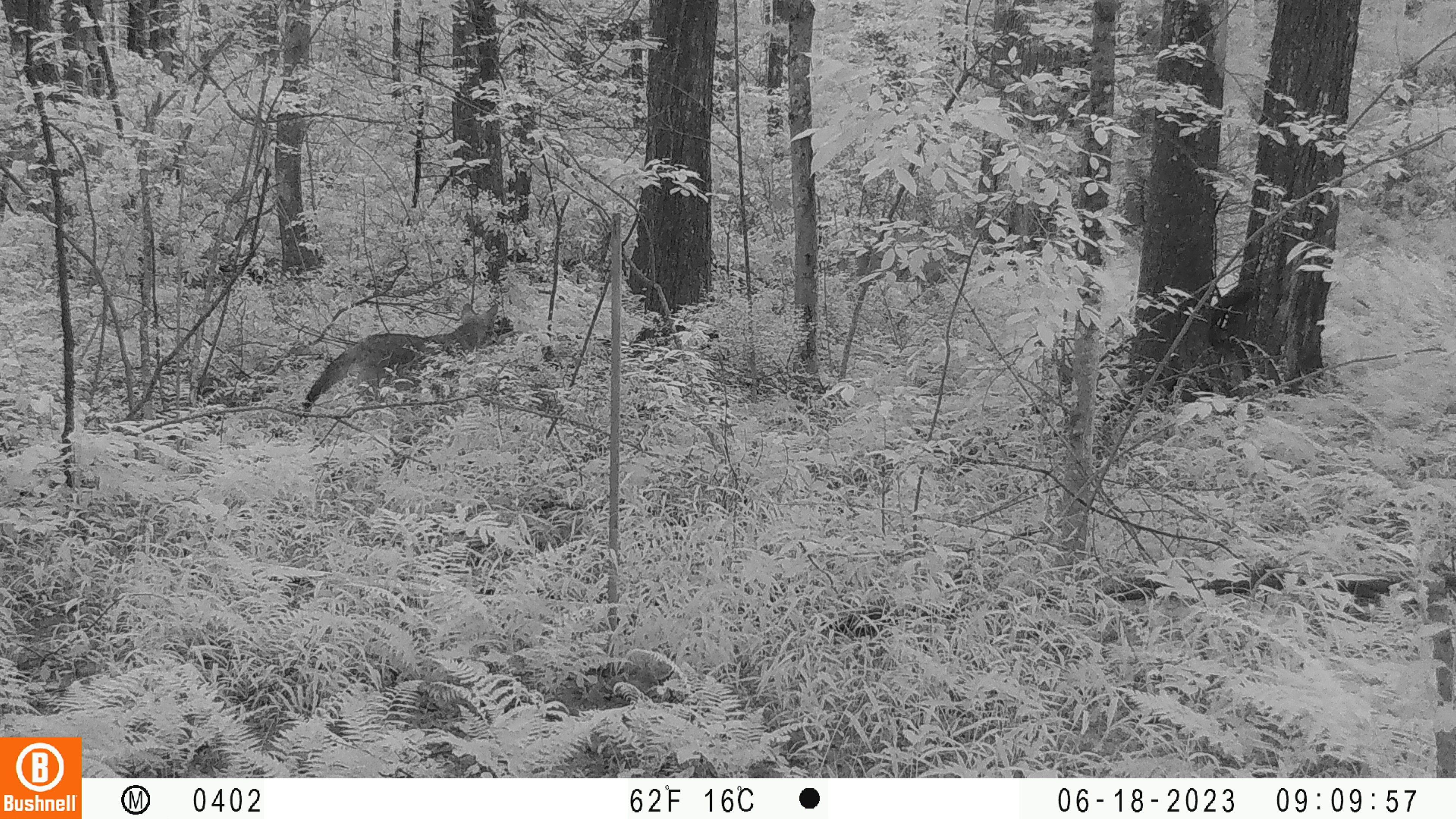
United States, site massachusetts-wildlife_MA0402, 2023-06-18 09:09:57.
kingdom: Animalia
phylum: Chordata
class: Mammalia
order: Carnivora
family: Canidae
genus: Canis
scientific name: Canis latrans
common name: coyote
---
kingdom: Animalia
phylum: Chordata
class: Mammalia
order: Artiodactyla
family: Cervidae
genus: Odocoileus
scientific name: Odocoileus virginianus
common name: white-tailed deer